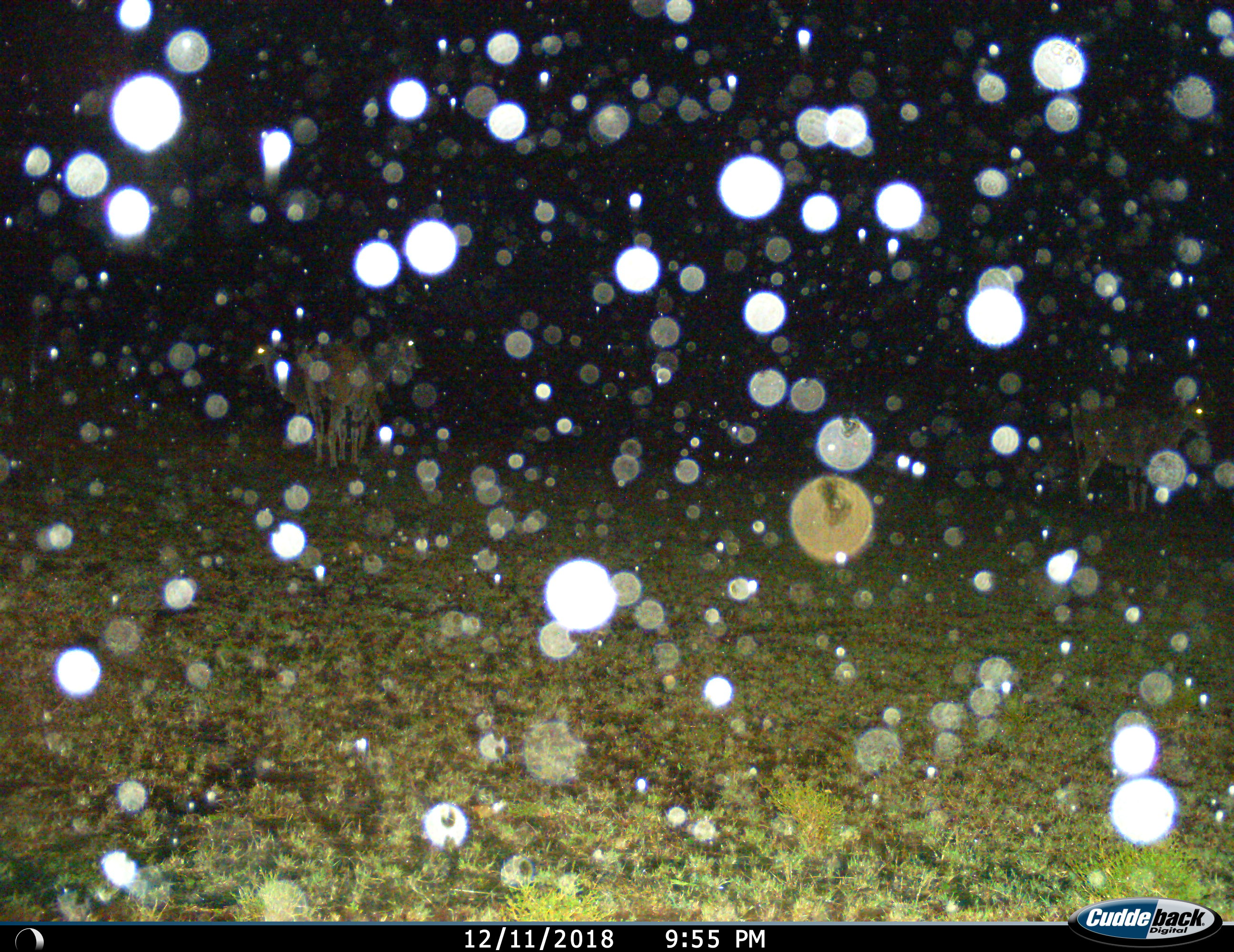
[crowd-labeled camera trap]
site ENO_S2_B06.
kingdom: Animalia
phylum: Chordata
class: Mammalia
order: Artiodactyla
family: Bovidae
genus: Tragelaphus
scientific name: Tragelaphus oryx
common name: eland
Eland (Tragelaphus oryx), count 4. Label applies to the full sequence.